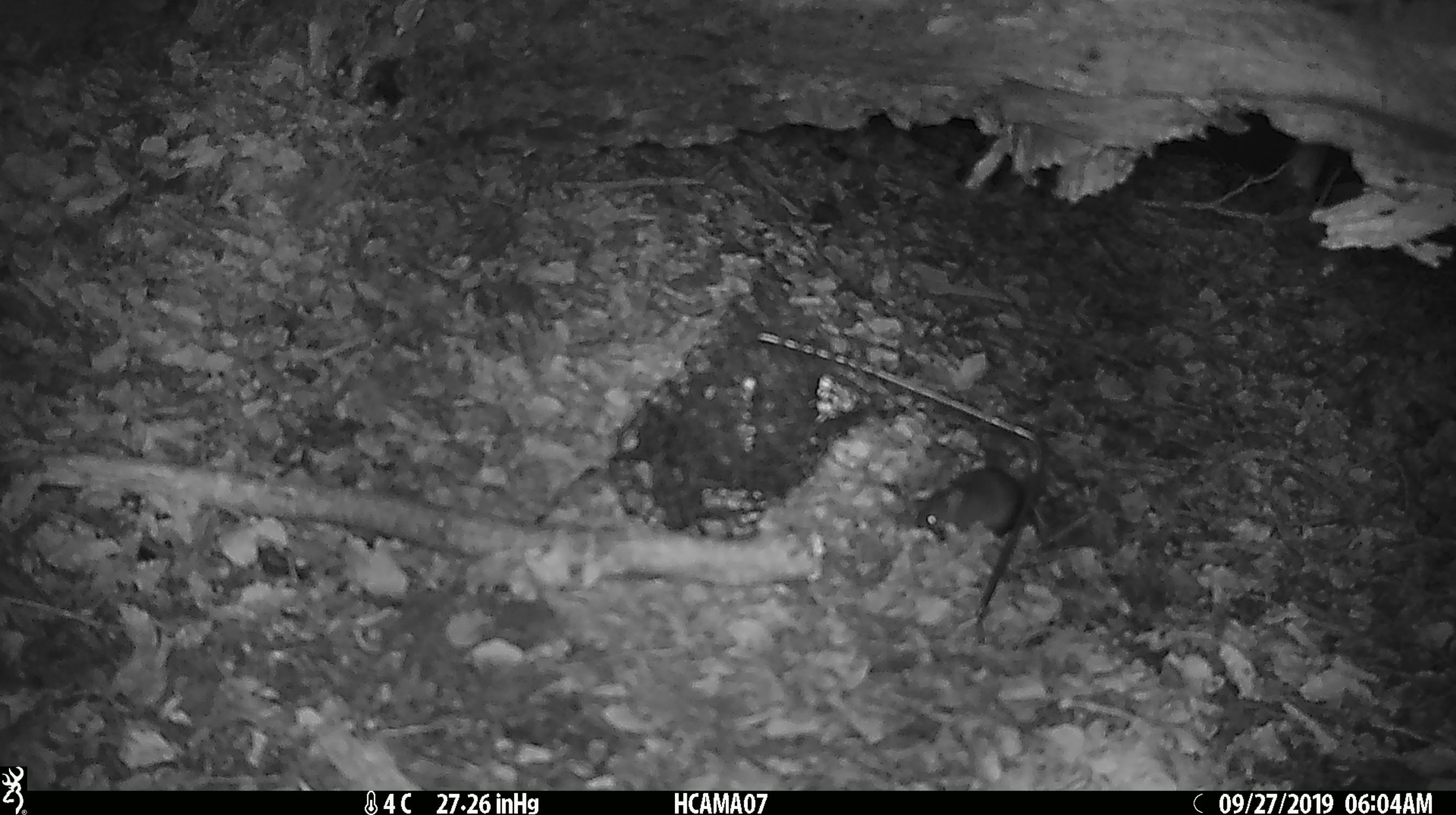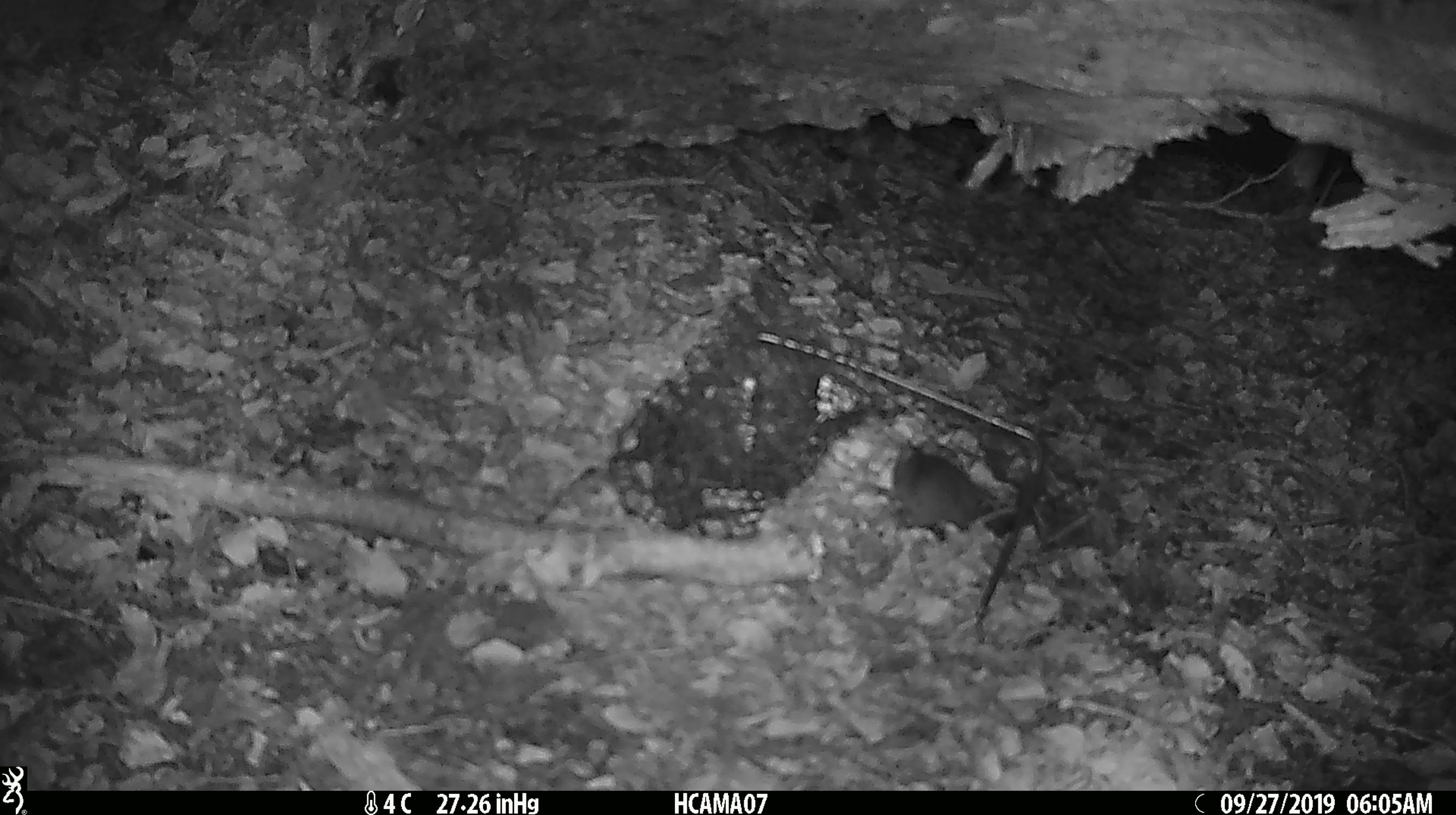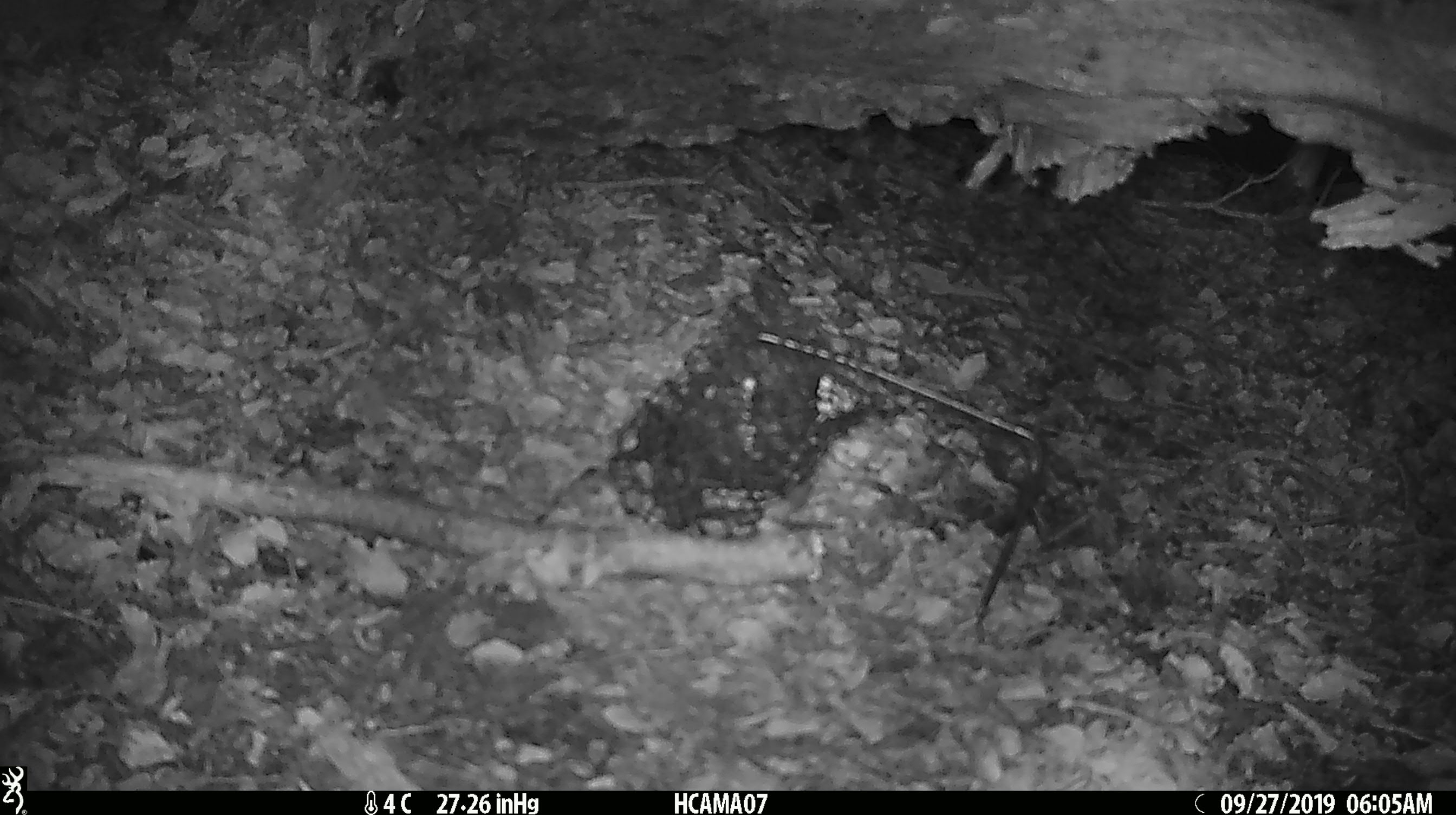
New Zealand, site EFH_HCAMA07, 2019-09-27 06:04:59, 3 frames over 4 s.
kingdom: Animalia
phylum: Chordata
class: Mammalia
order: Rodentia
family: Muridae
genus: Mus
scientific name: Mus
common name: mouse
Mouse (Mus).